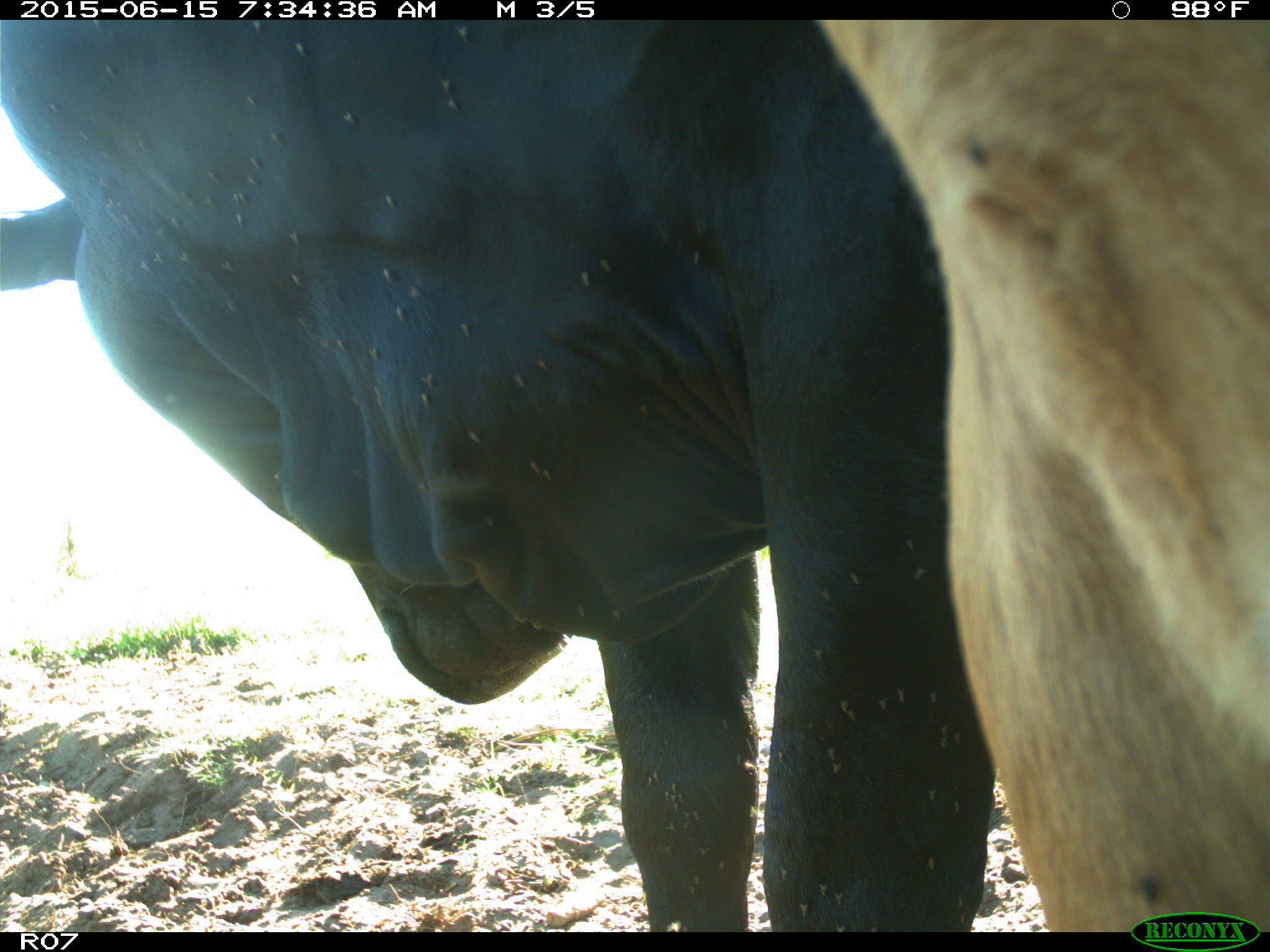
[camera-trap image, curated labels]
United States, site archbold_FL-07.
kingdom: Animalia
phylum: Chordata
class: Mammalia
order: Artiodactyla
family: Bovidae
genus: Bos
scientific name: Bos taurus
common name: domestic cow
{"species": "Bos taurus (domestic cow)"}